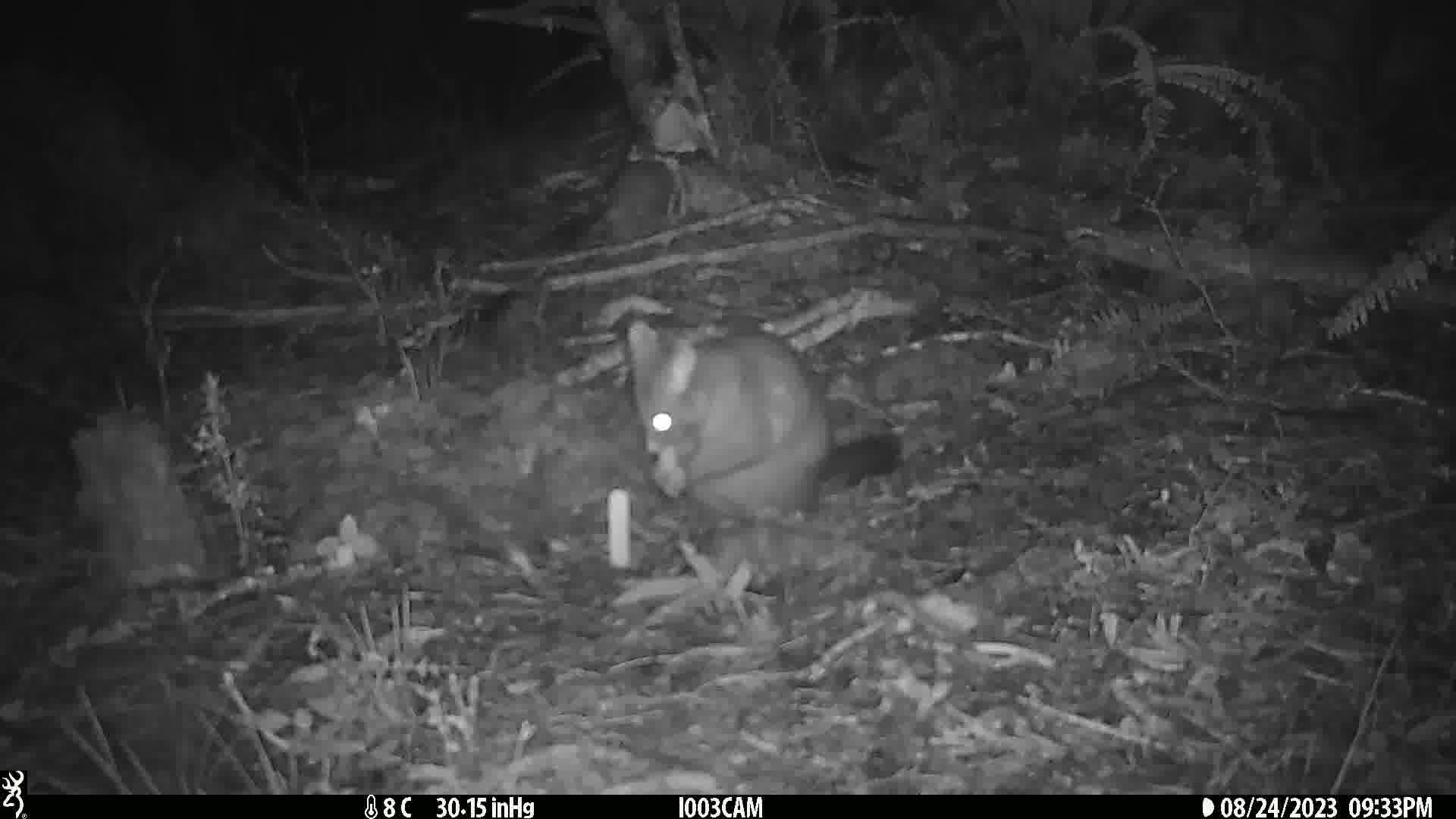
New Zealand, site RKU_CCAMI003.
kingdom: Animalia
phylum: Chordata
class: Mammalia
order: Diprotodontia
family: Phalangeridae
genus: Trichosurus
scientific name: Trichosurus vulpecula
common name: common brushtail possum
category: possum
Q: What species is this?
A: Possum (common brushtail possum) (Trichosurus vulpecula).